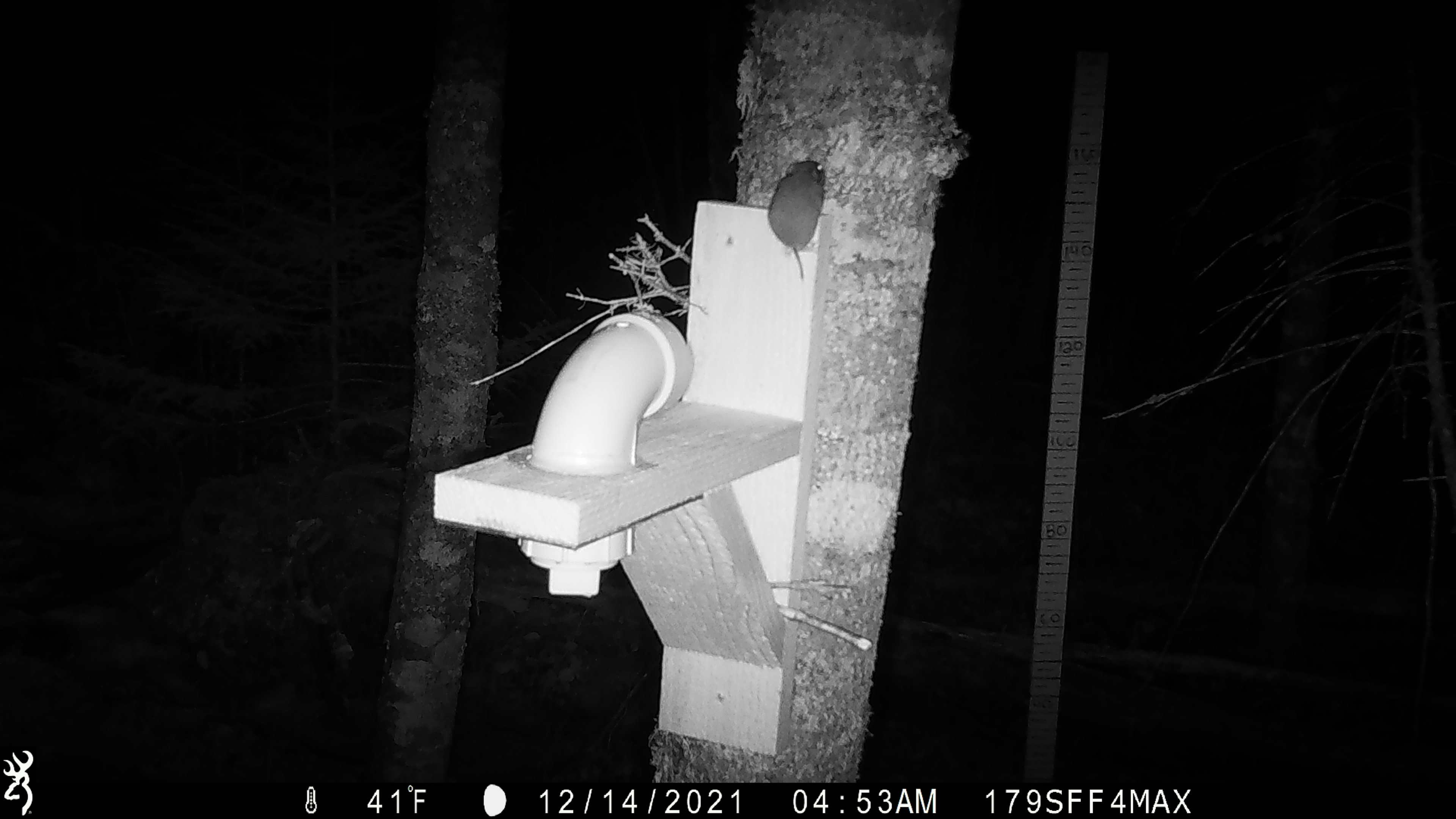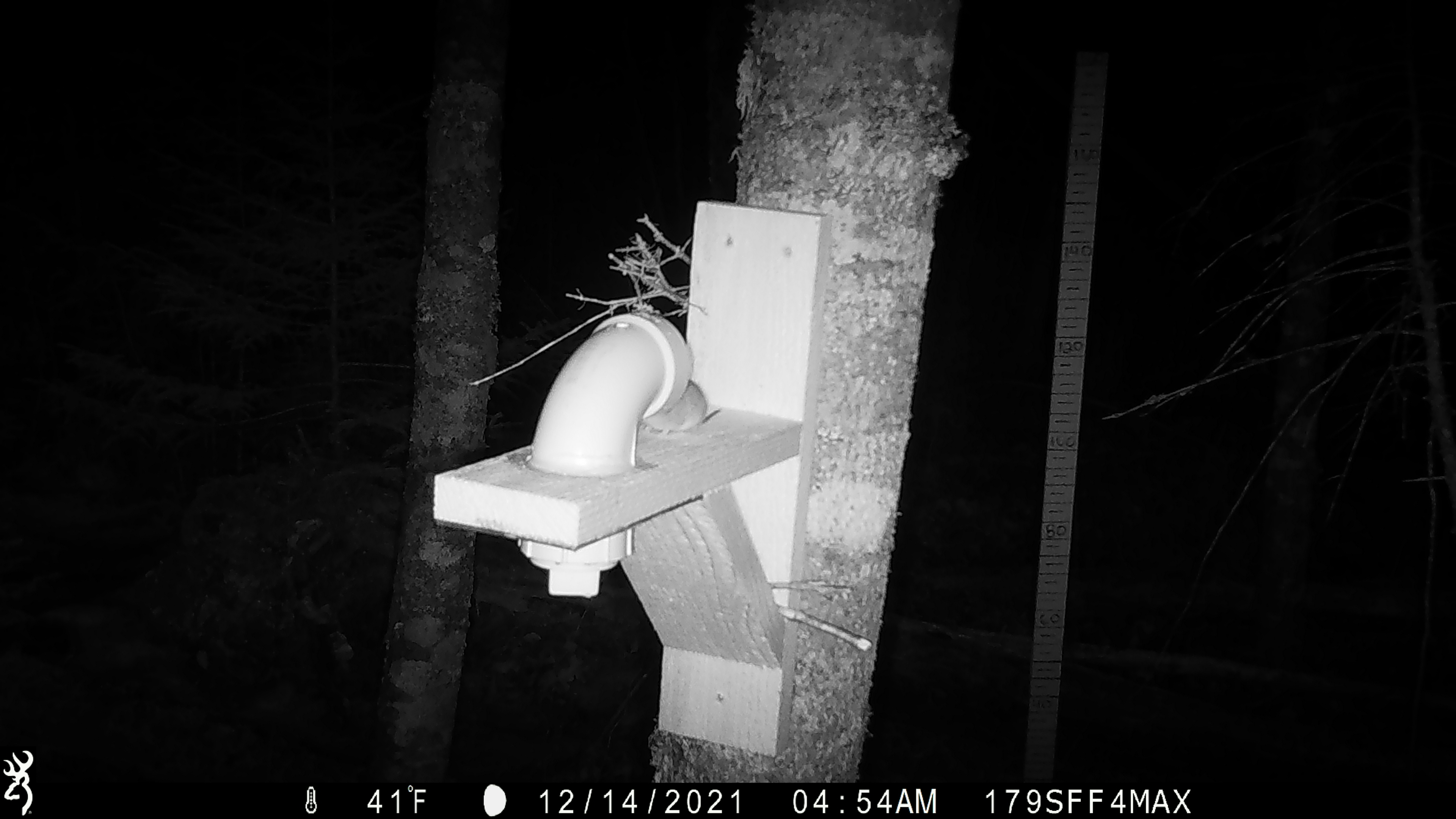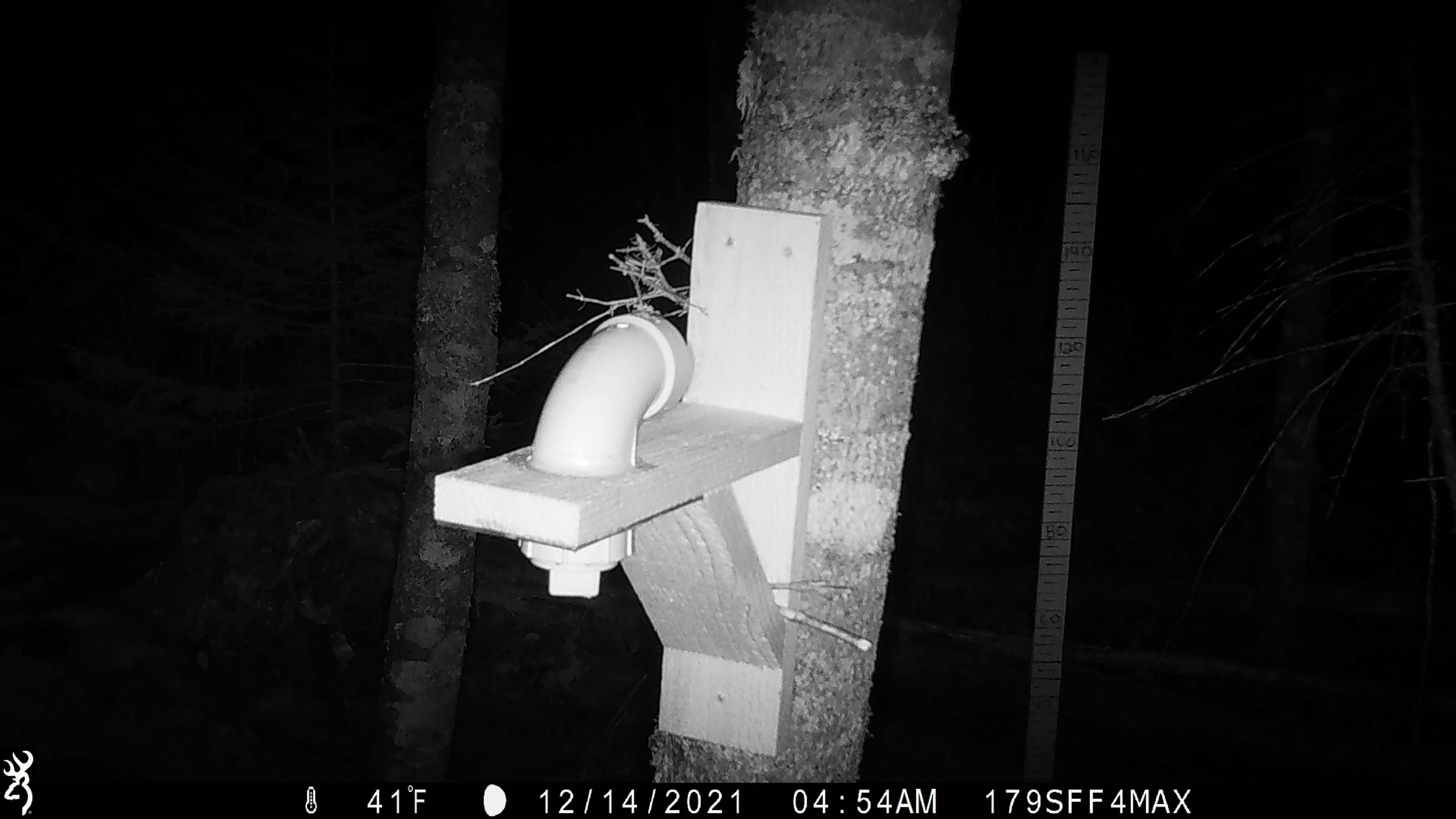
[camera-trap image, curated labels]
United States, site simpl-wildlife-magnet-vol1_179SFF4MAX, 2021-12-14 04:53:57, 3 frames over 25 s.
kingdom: Animalia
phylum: Chordata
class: Mammalia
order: Rodentia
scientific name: Rodentia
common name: mouse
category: mouse sp.